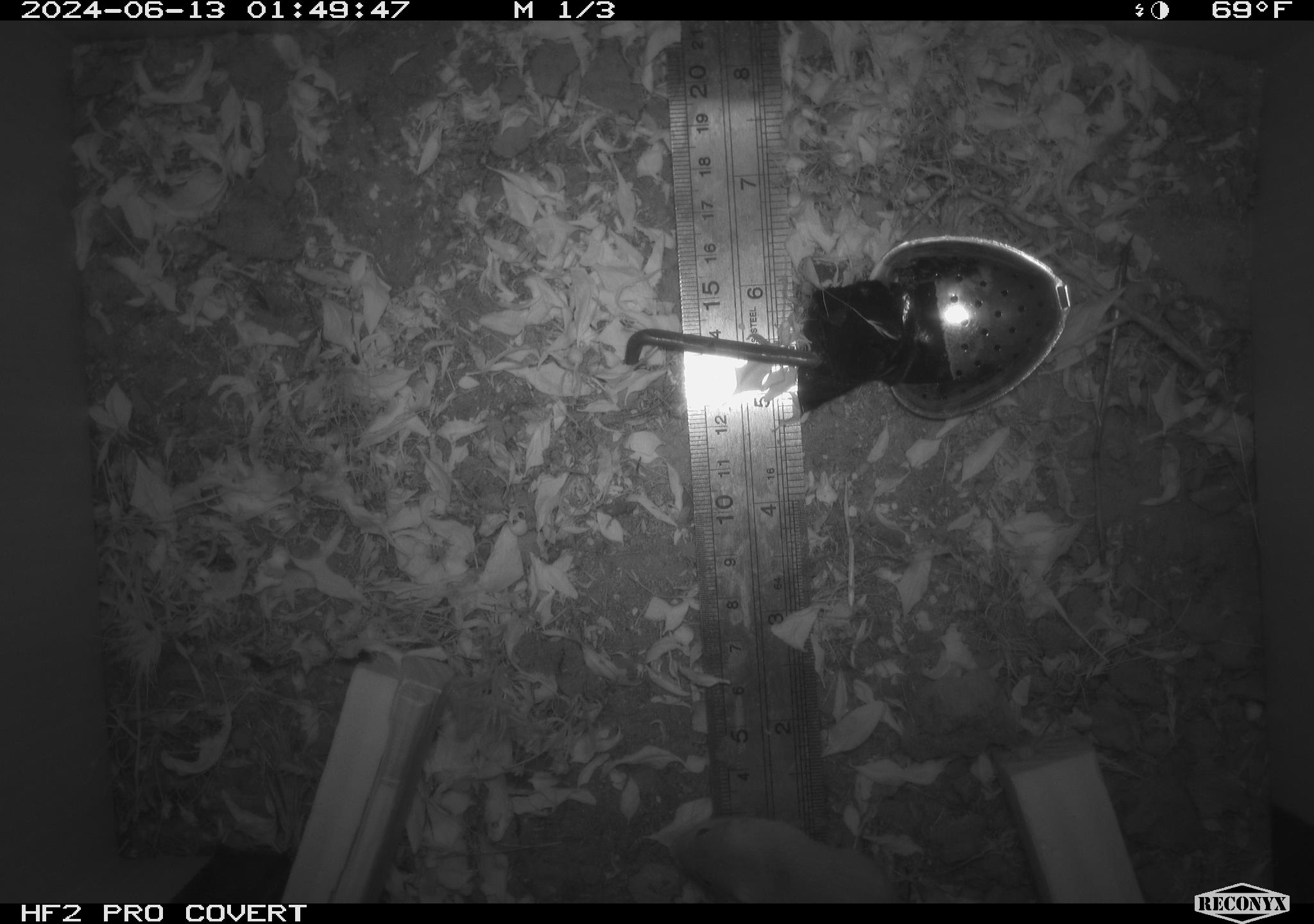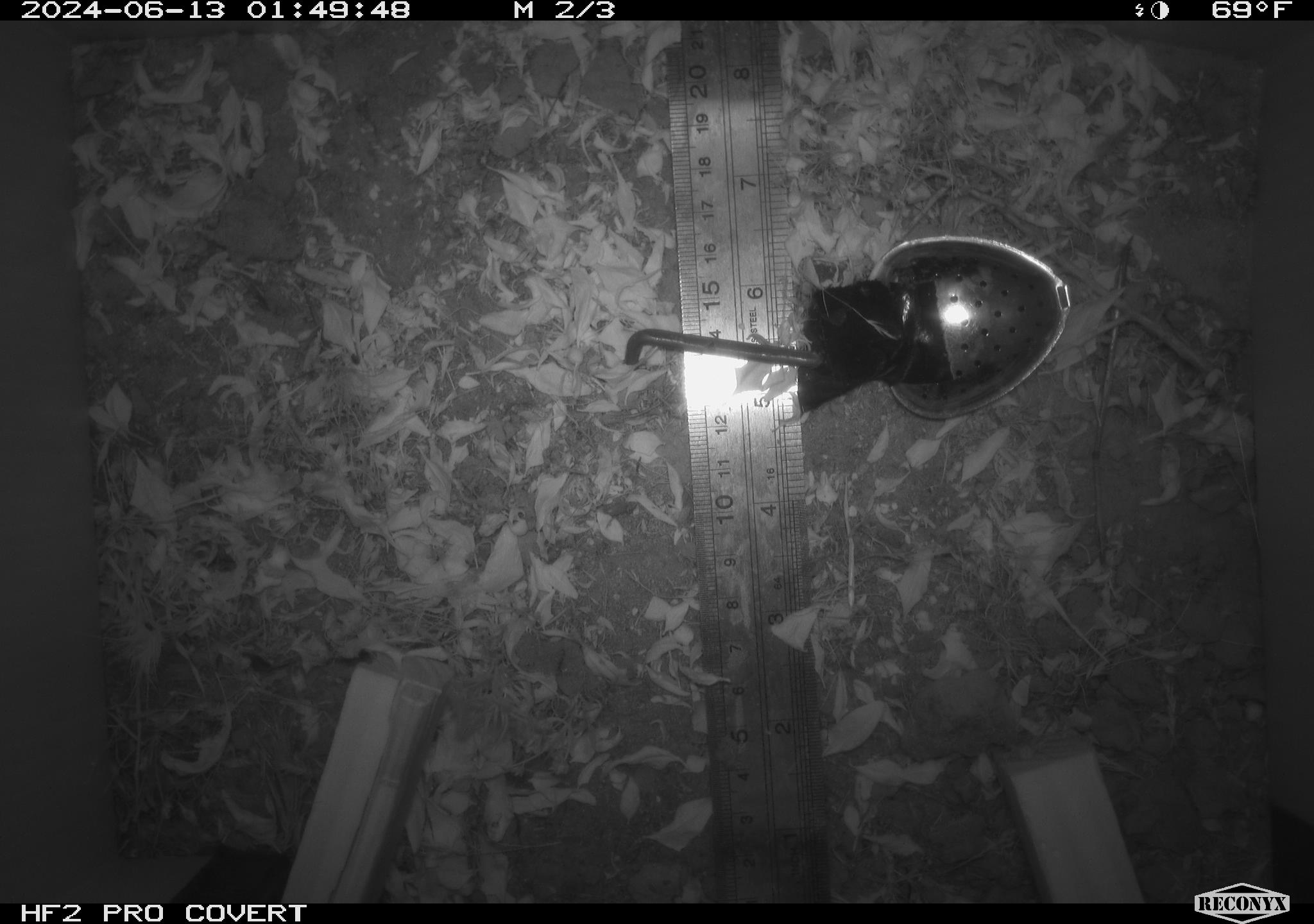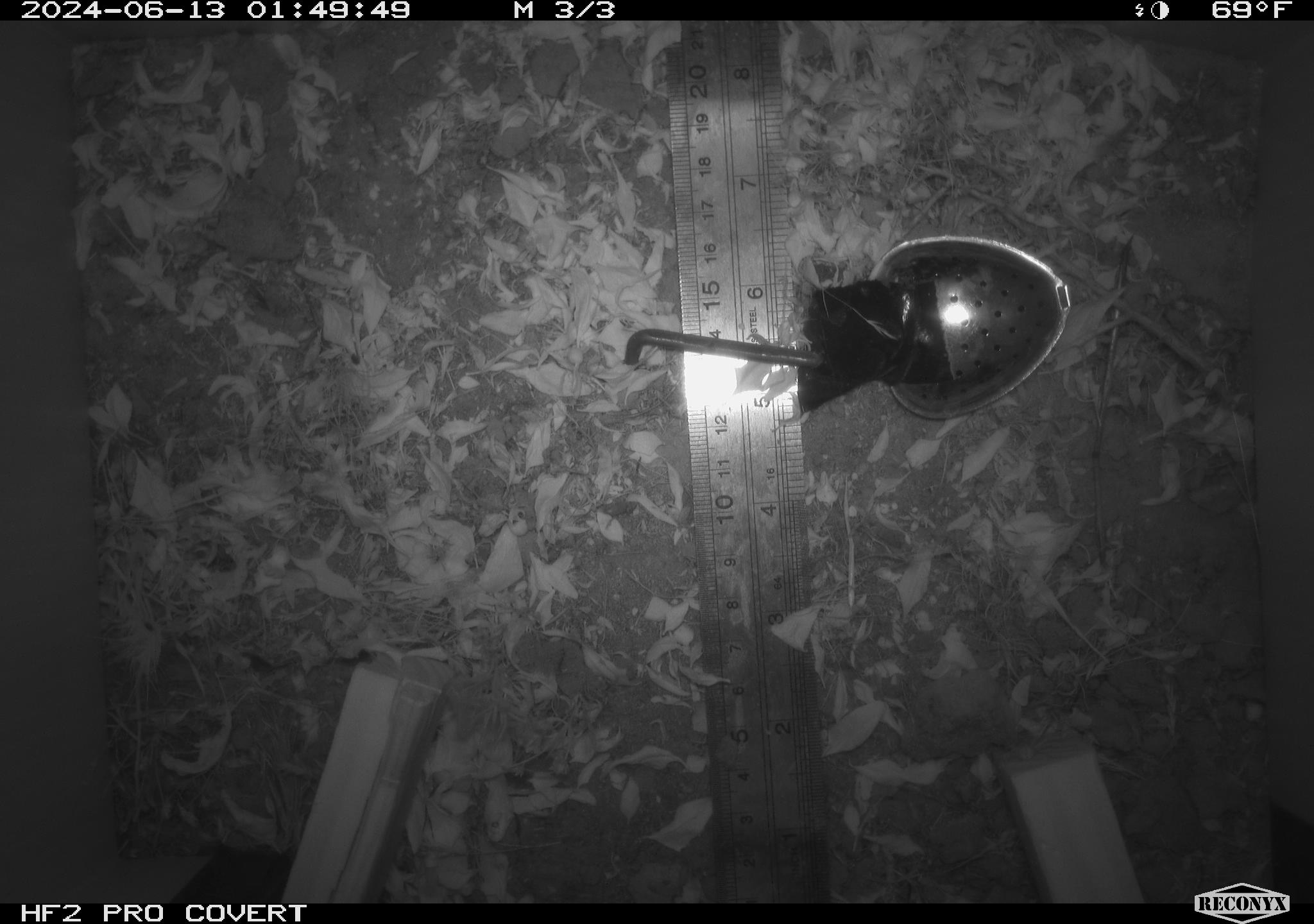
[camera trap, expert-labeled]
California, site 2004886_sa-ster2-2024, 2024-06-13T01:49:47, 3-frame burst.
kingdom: Animalia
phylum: Chordata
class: Mammalia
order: Rodentia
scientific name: Rodentia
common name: mouse species